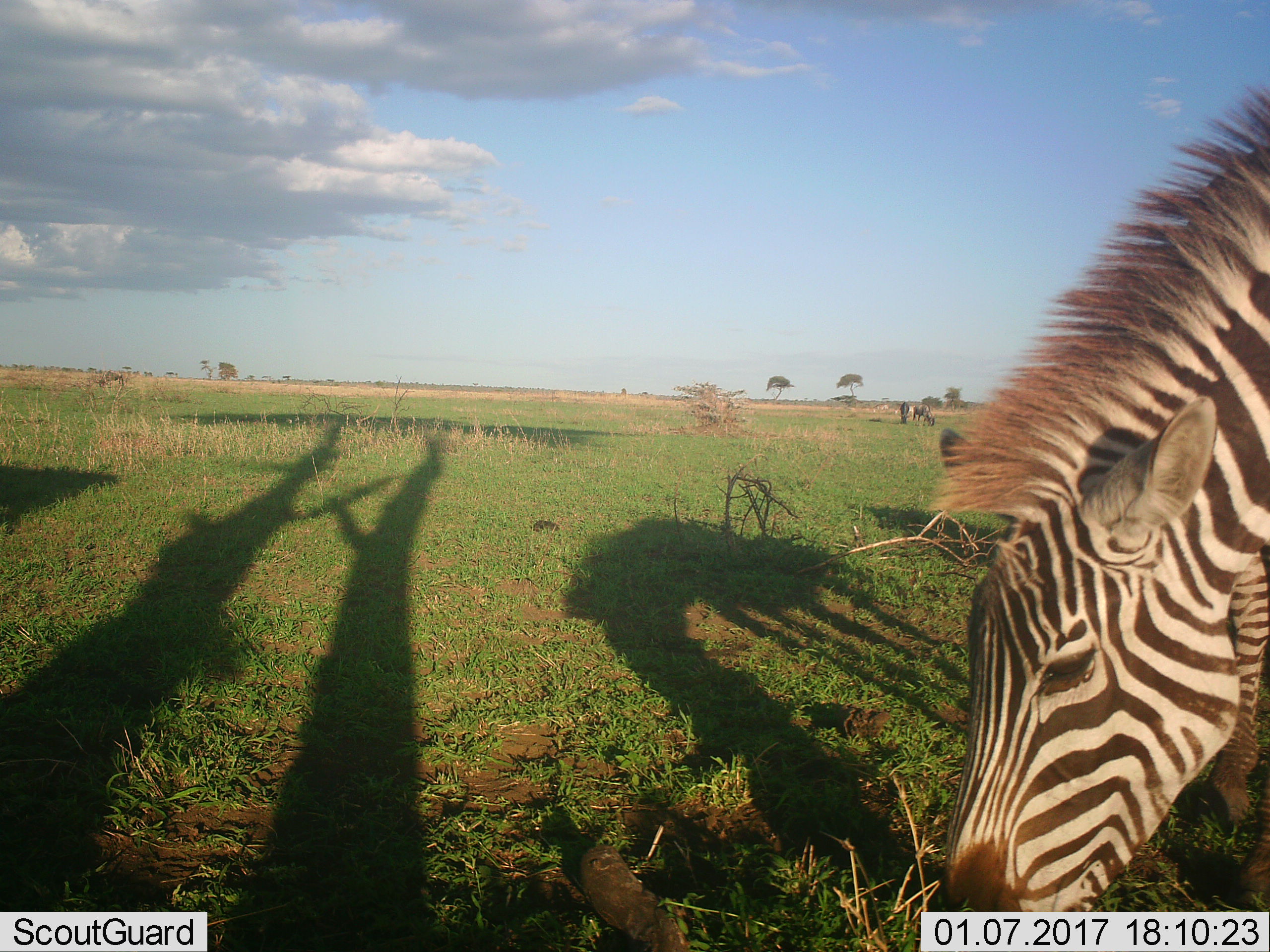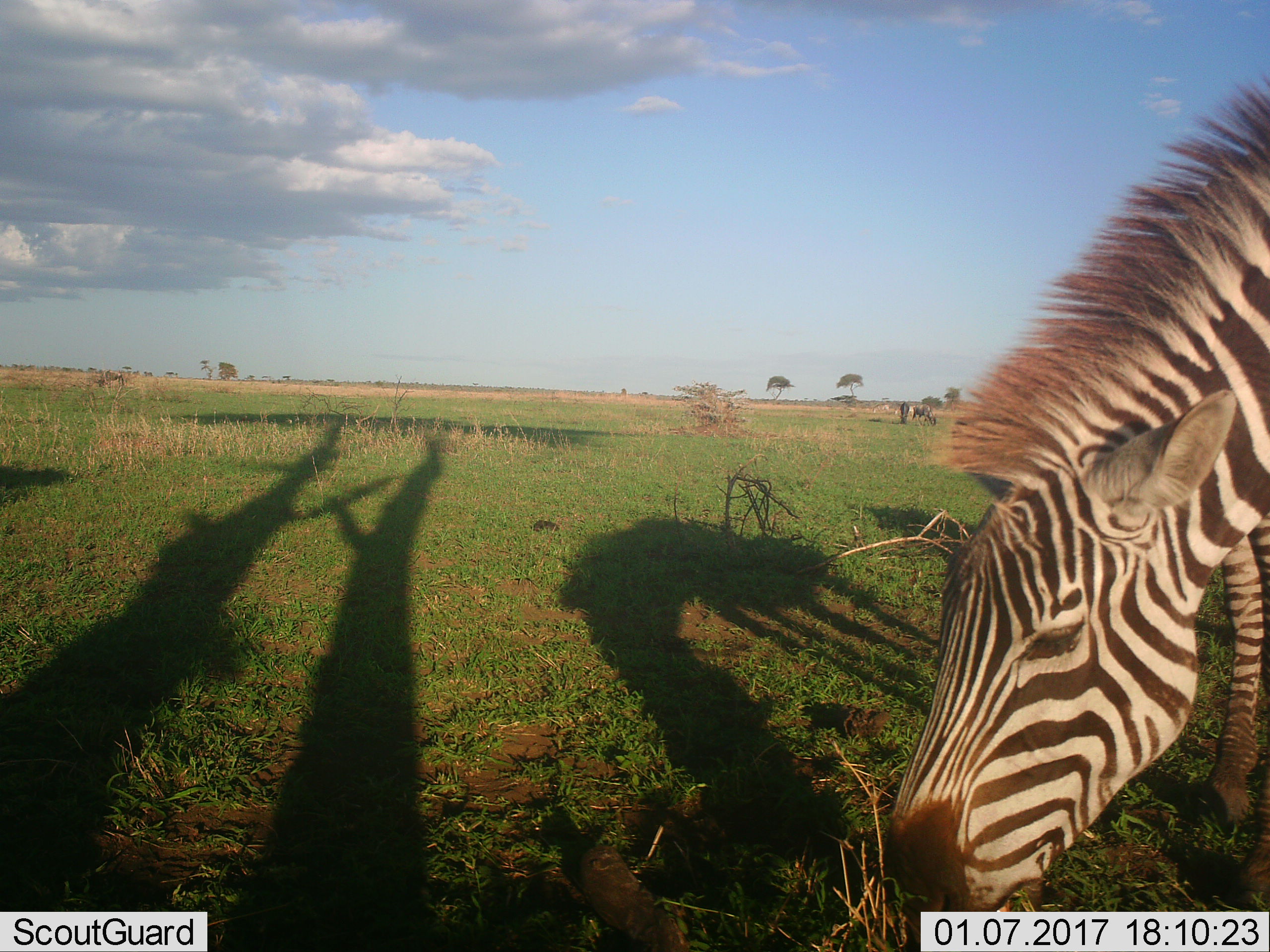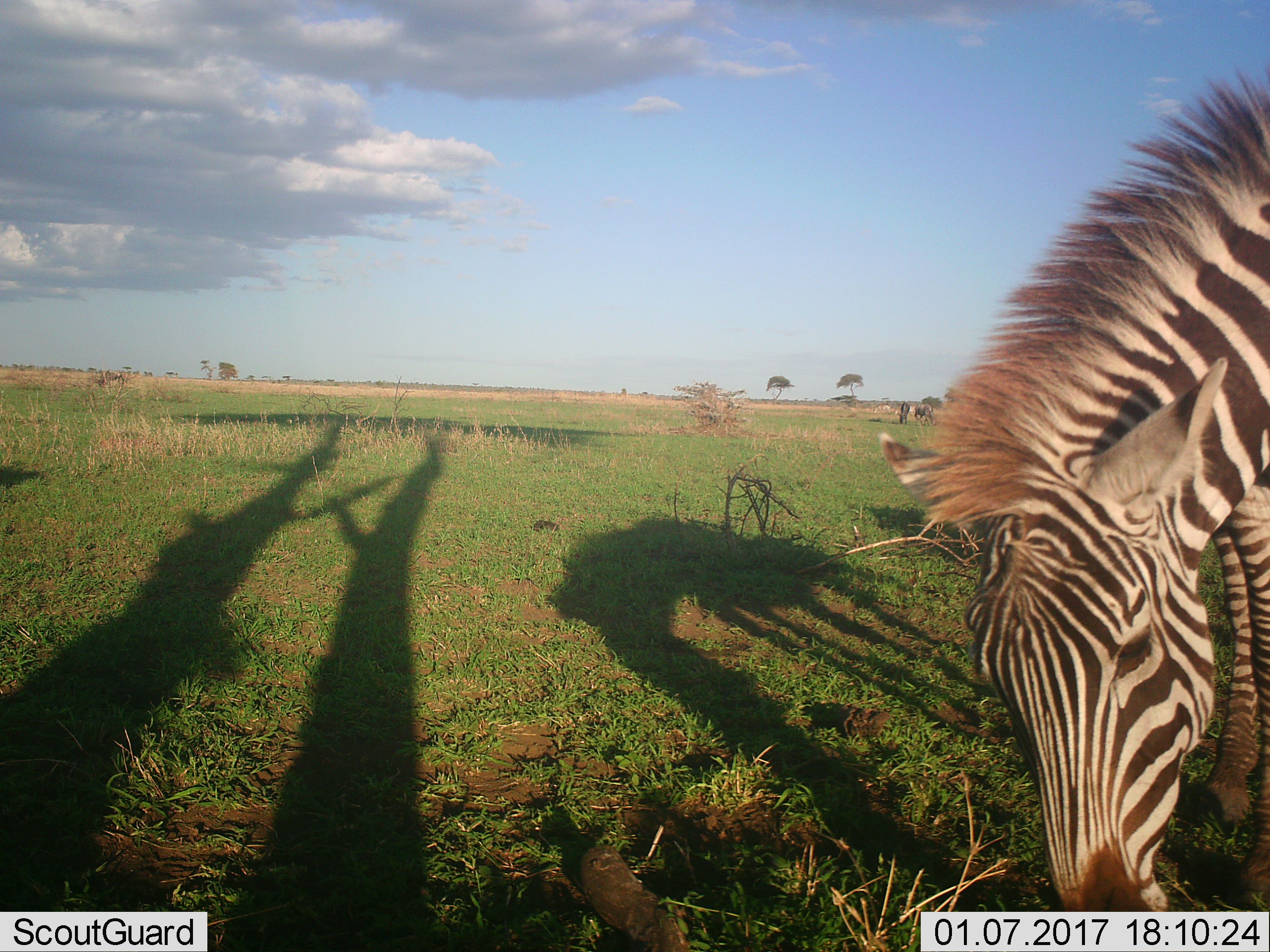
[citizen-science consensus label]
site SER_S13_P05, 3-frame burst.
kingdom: Animalia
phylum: Chordata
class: Mammalia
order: Perissodactyla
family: Equidae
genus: Equus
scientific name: Equus quagga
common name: plains zebra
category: zebraplains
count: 1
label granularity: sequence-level